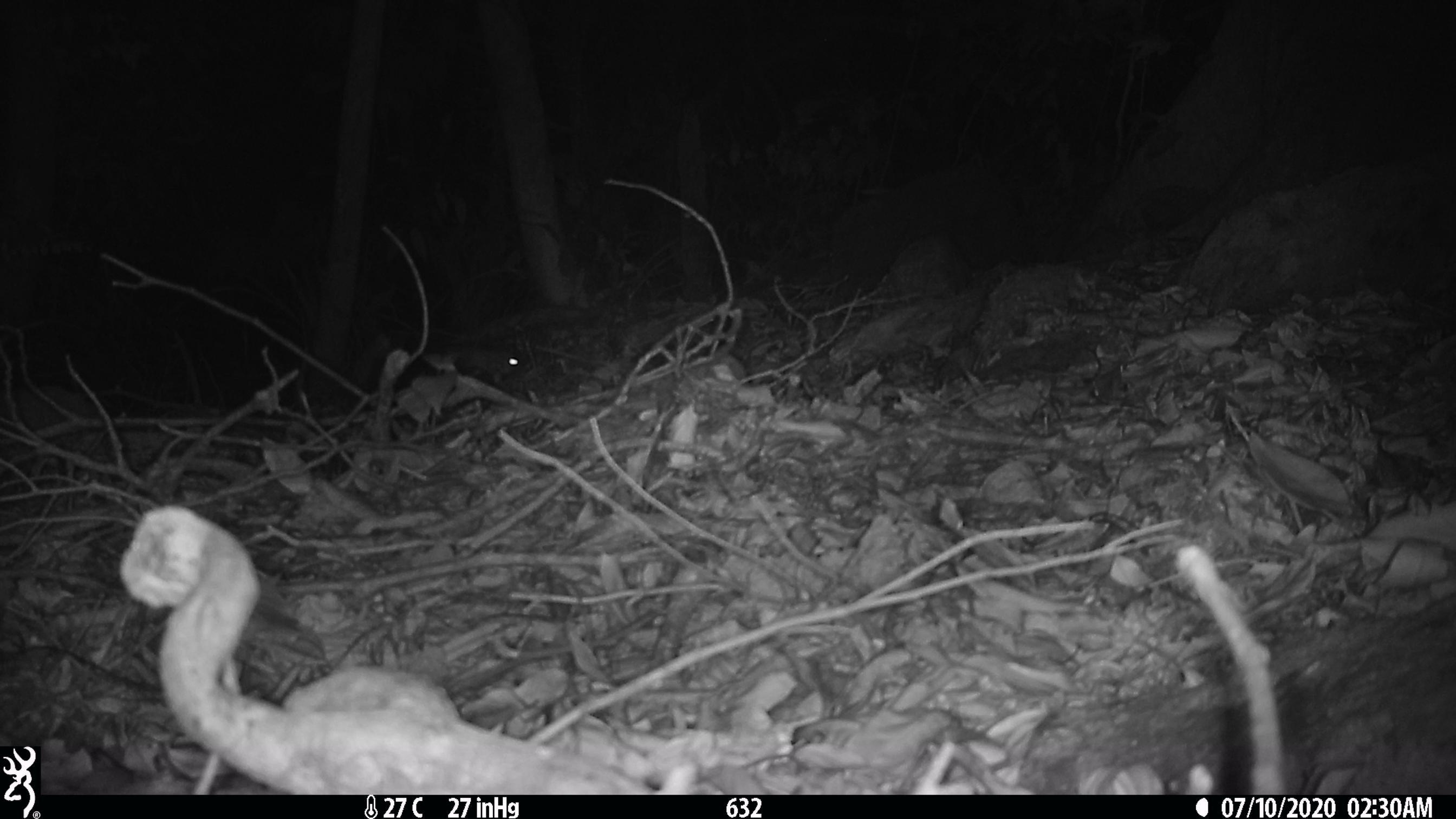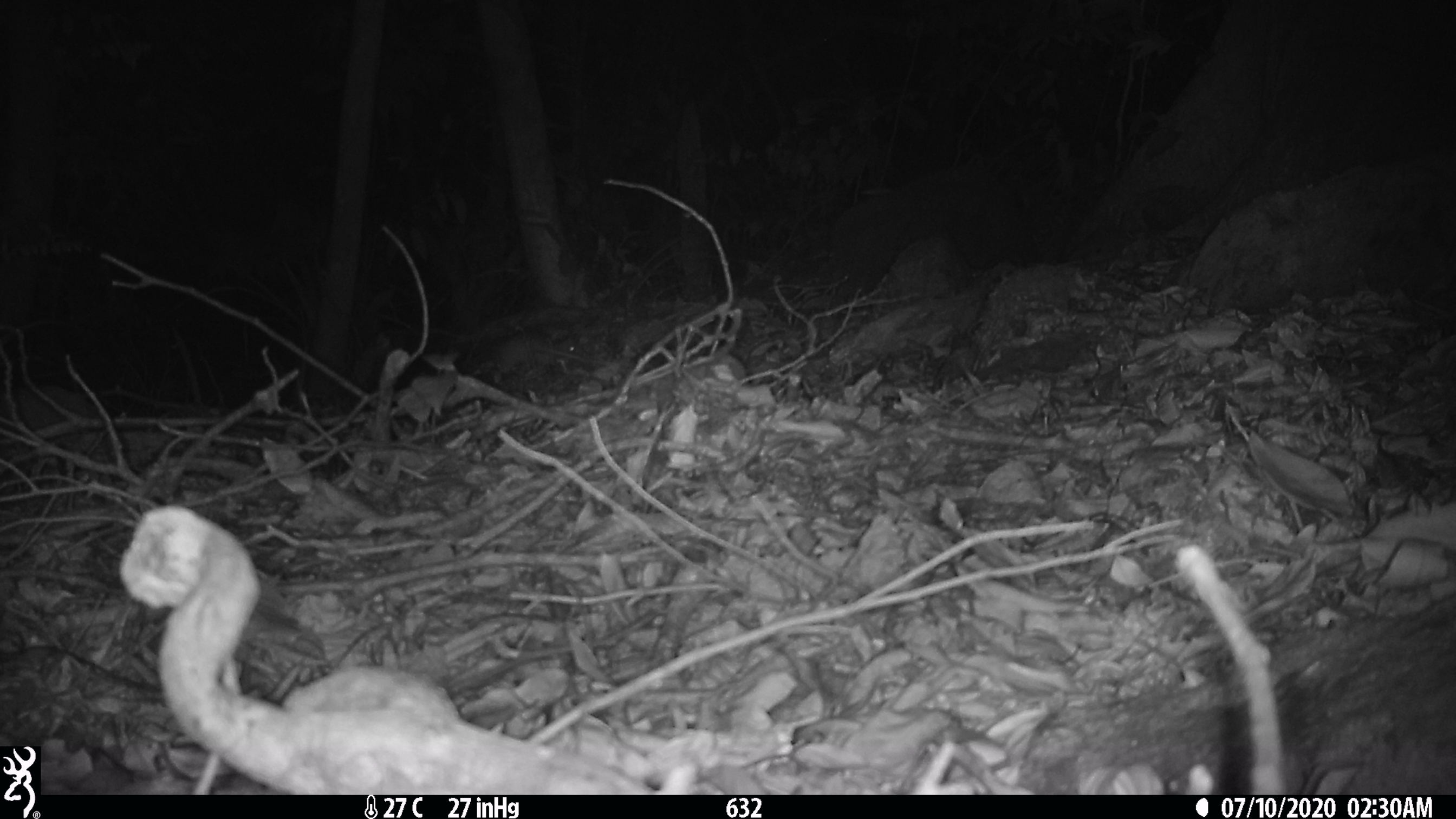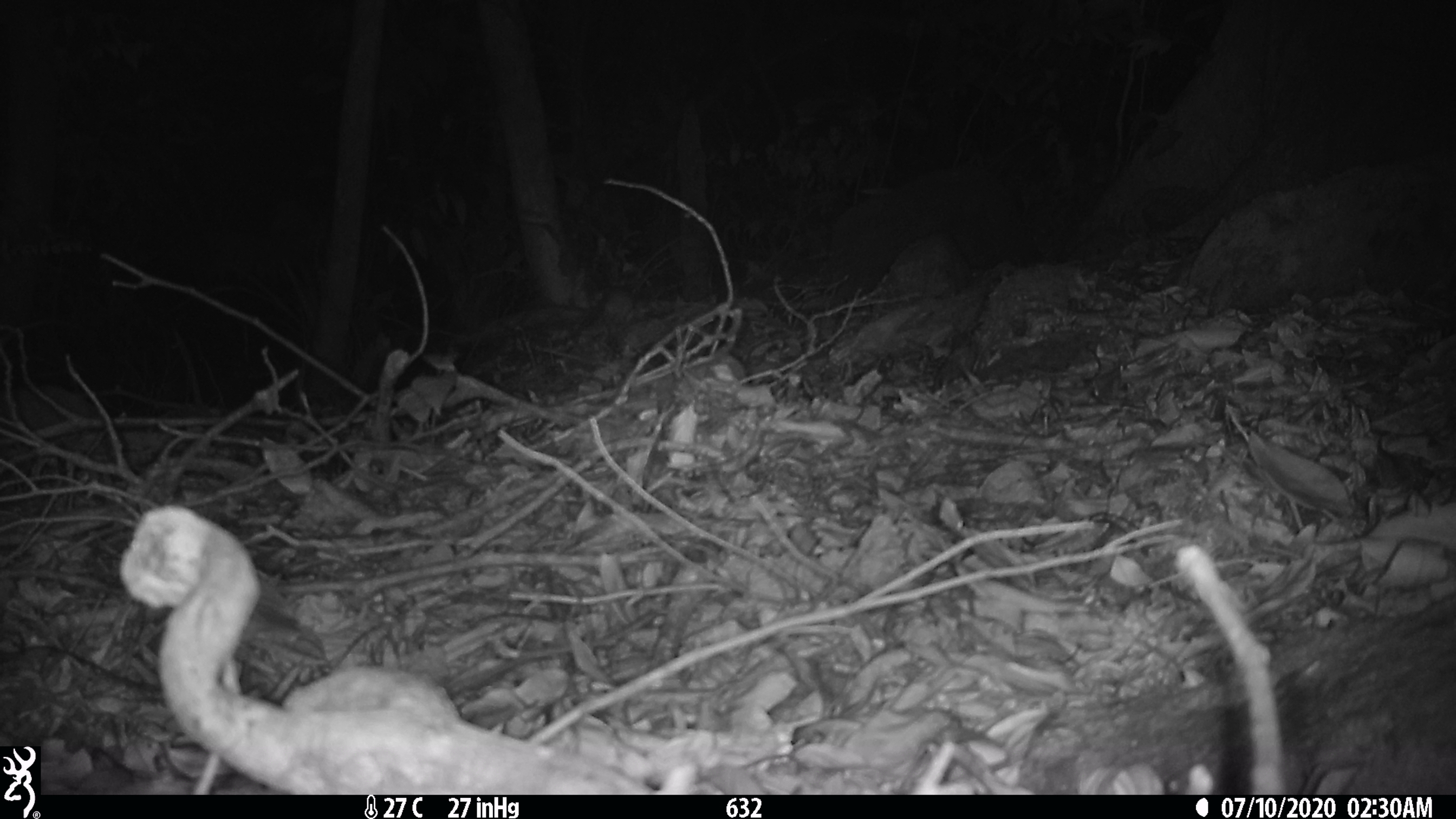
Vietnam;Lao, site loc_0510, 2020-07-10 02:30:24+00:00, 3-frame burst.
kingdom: Animalia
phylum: Chordata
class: Mammalia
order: Carnivora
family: Mustelidae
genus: Melogale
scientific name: Melogale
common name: ferret badger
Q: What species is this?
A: Ferret badger (Melogale).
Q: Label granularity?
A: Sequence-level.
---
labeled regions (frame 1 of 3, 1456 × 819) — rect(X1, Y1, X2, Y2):
ferret badger: rect(453, 346, 533, 385)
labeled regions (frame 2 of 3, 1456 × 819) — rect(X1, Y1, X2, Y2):
ferret badger: rect(494, 329, 580, 370)